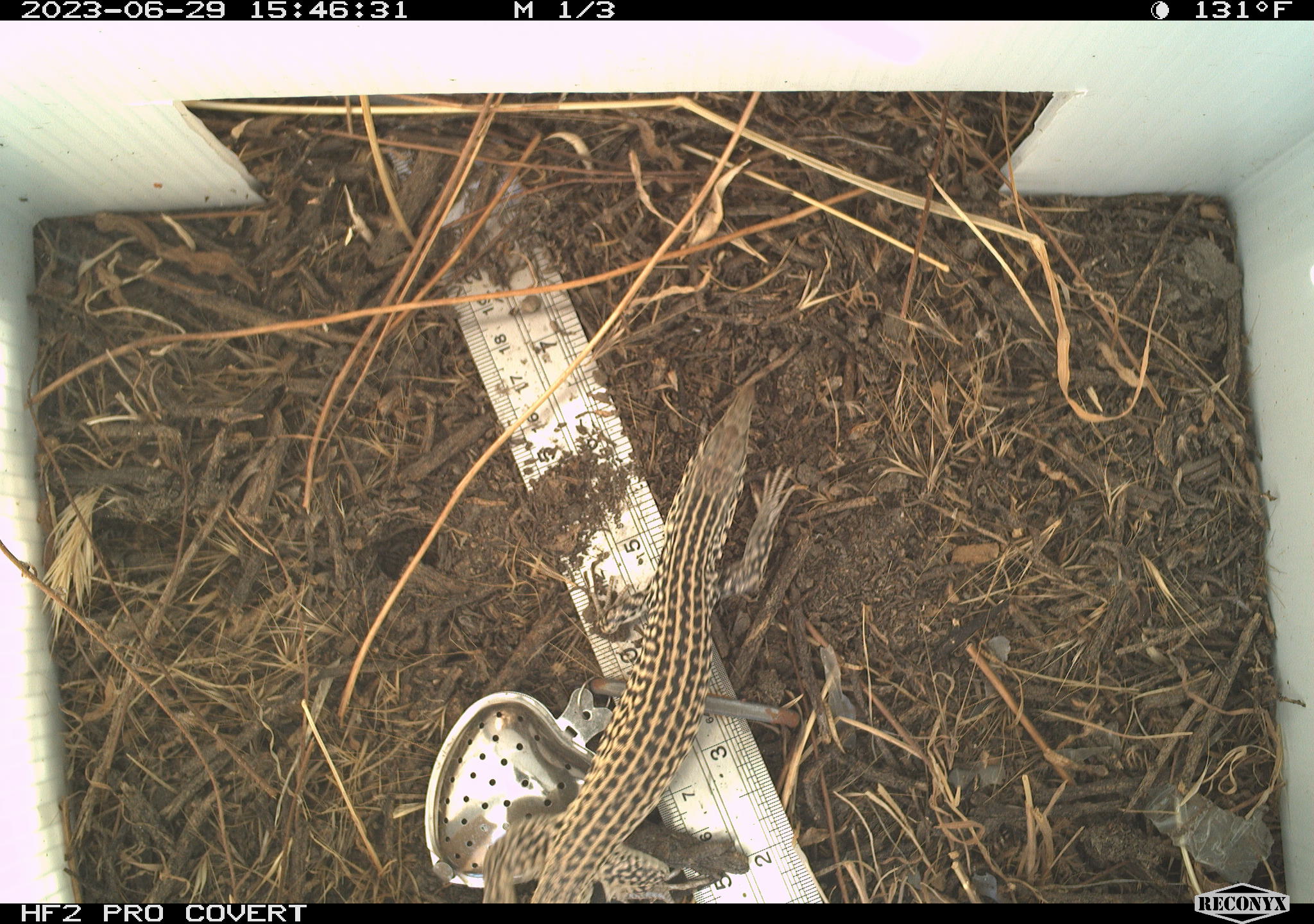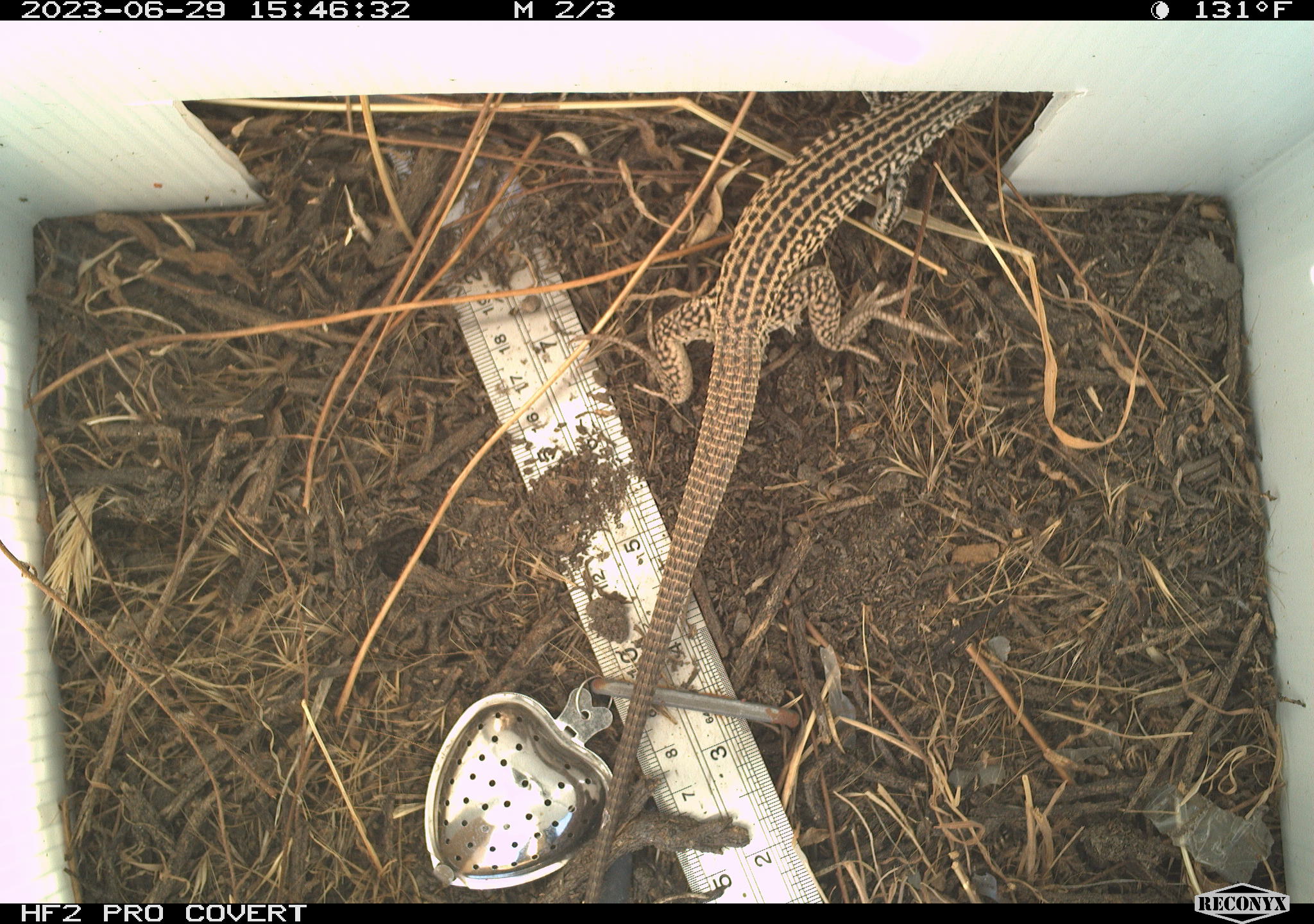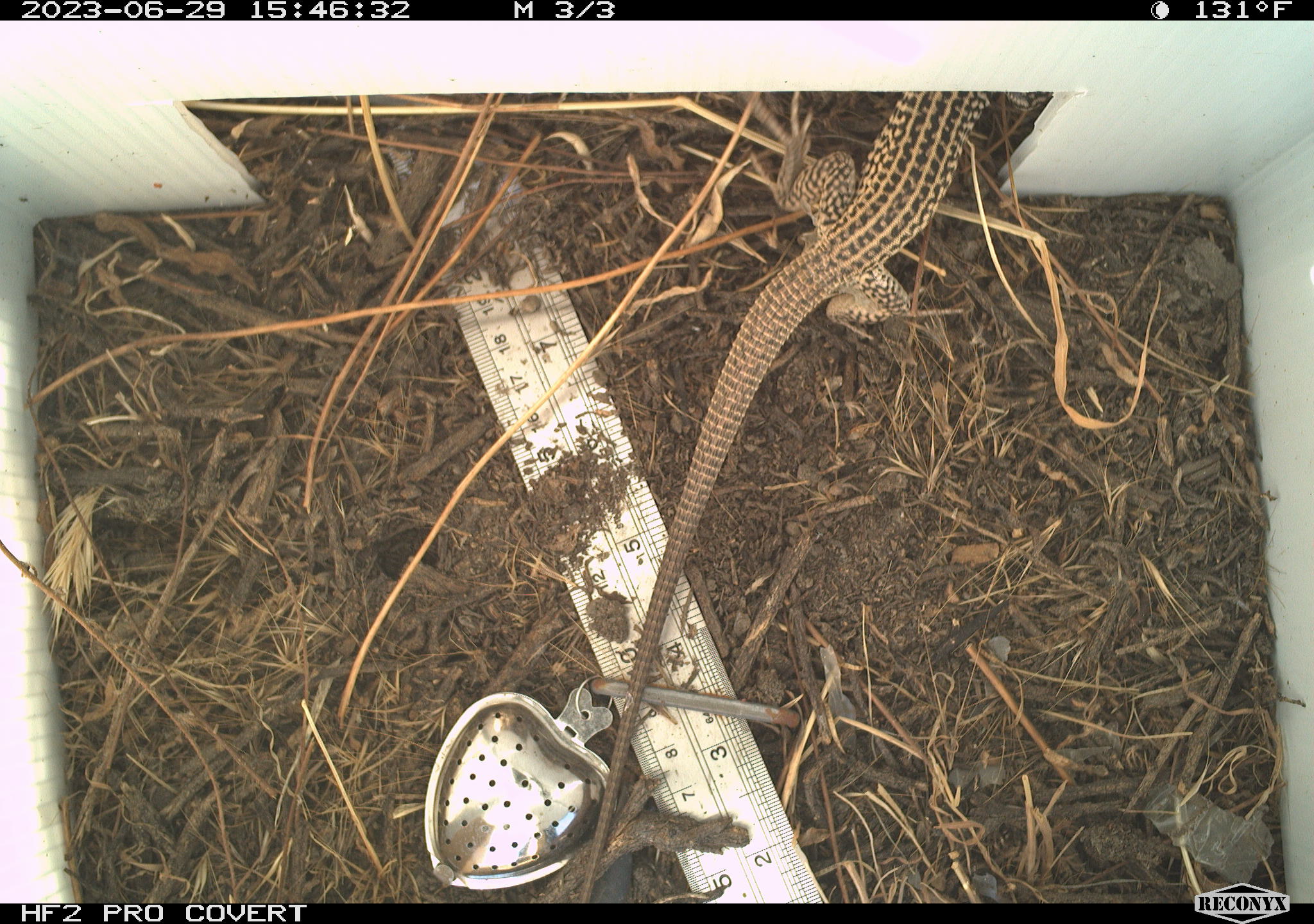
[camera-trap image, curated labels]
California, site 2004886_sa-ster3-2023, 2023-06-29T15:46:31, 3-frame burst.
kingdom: Animalia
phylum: Chordata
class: Reptilia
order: Squamata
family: Teiidae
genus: Aspidoscelis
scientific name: Aspidoscelis tigris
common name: western whiptail